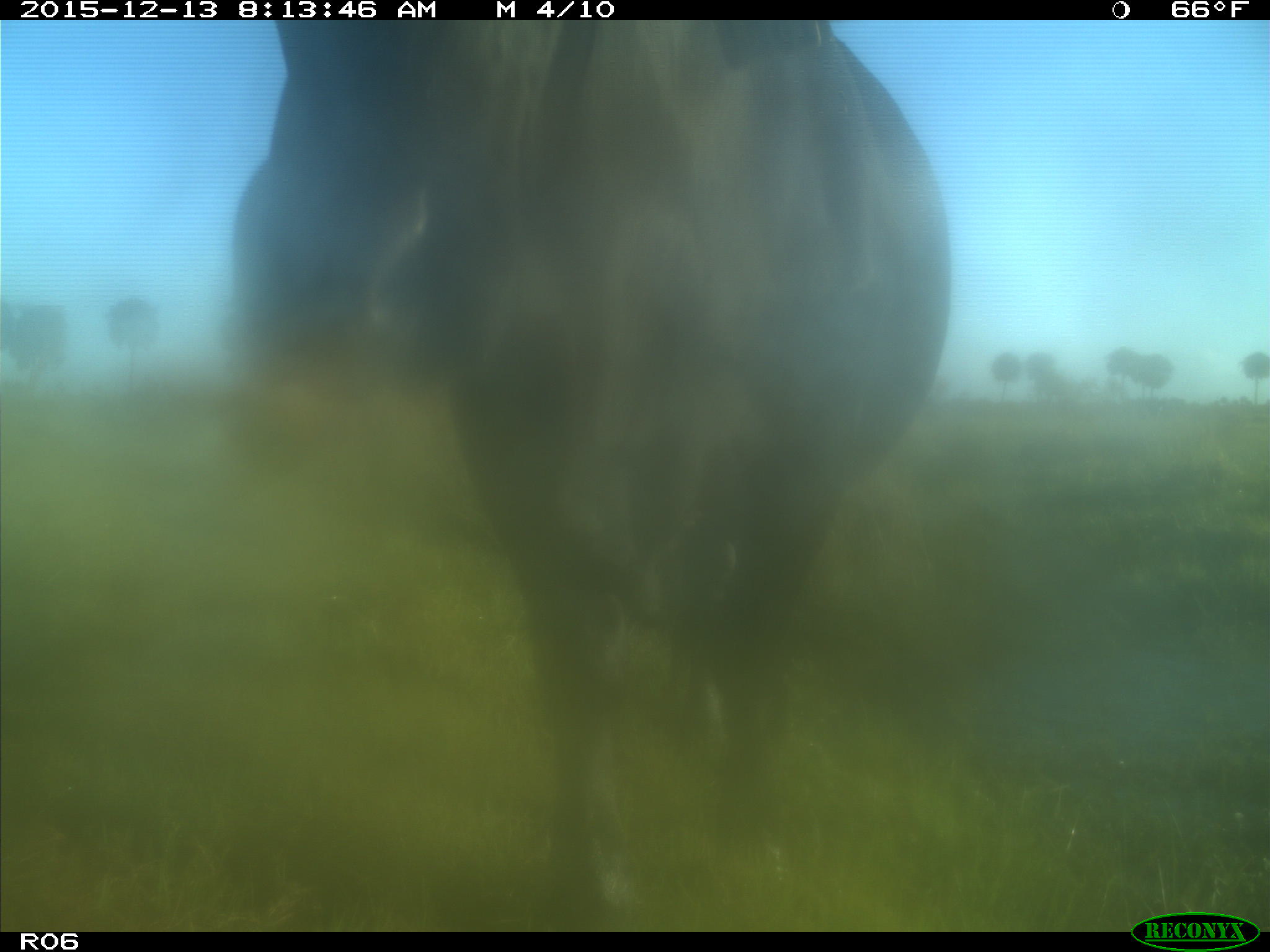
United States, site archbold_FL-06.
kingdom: Animalia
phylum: Chordata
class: Mammalia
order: Artiodactyla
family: Bovidae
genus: Bos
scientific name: Bos taurus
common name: domestic cow